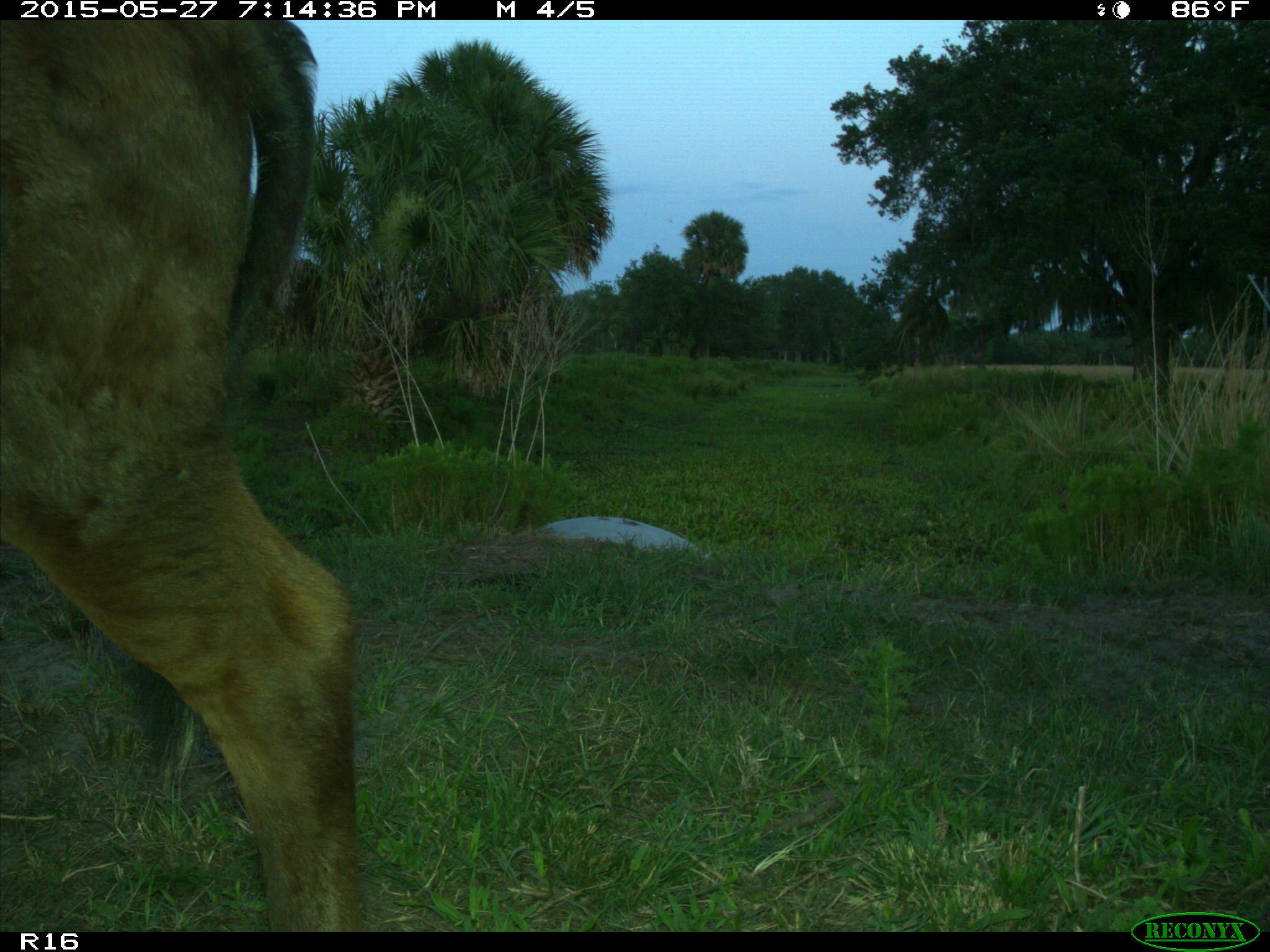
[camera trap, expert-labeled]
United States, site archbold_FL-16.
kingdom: Animalia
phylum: Chordata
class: Mammalia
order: Artiodactyla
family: Bovidae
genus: Bos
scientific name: Bos taurus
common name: domestic cow